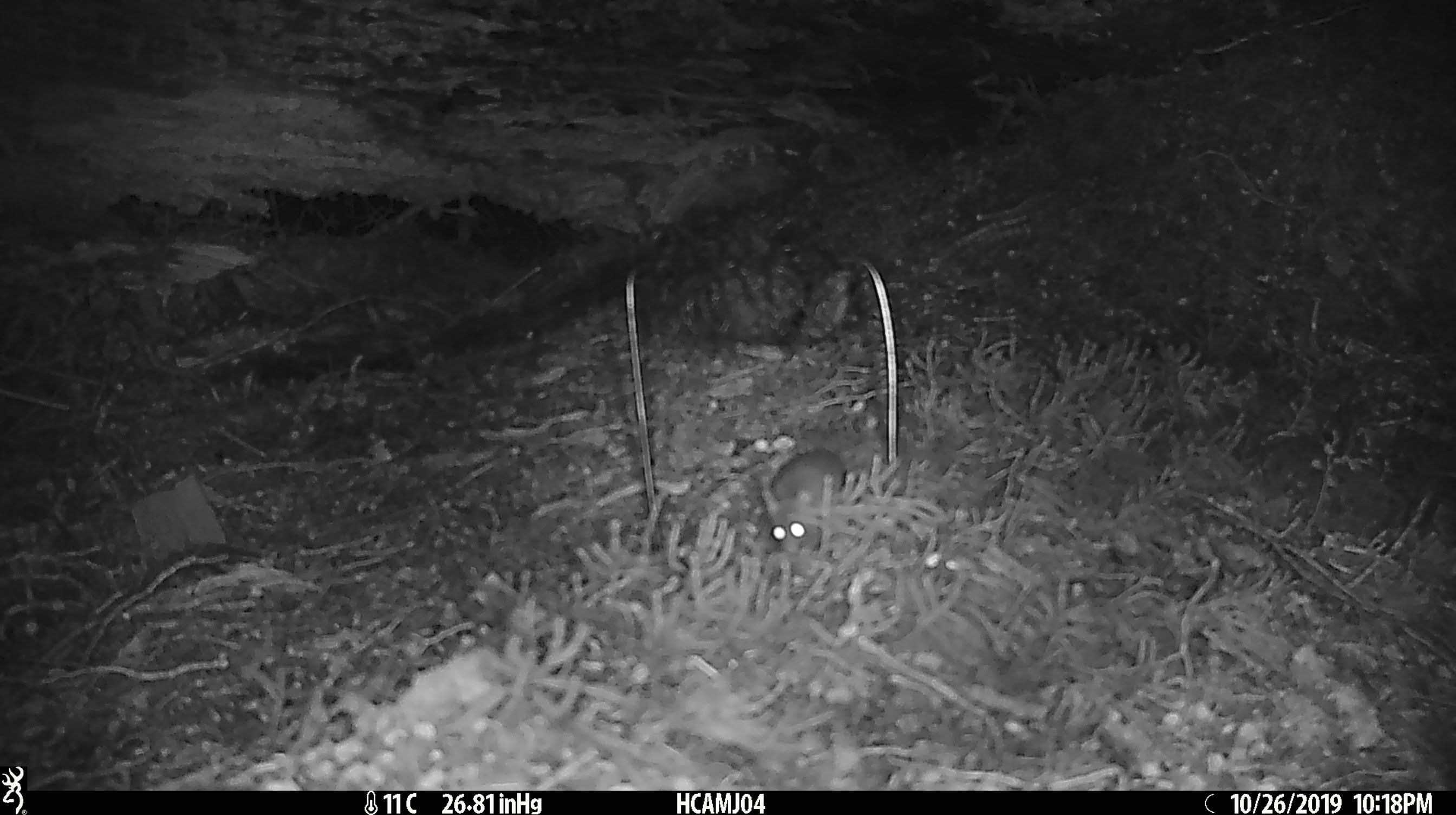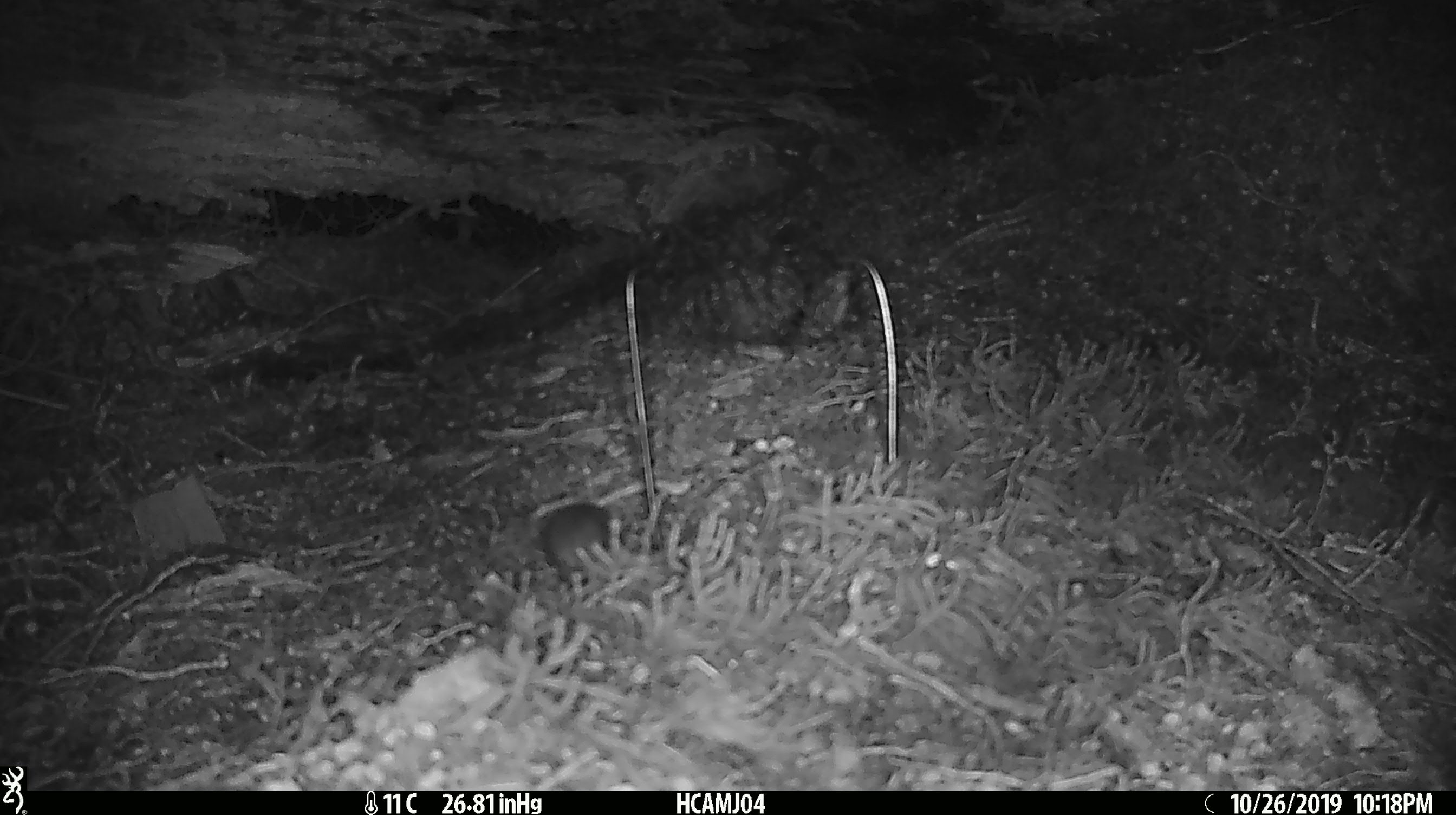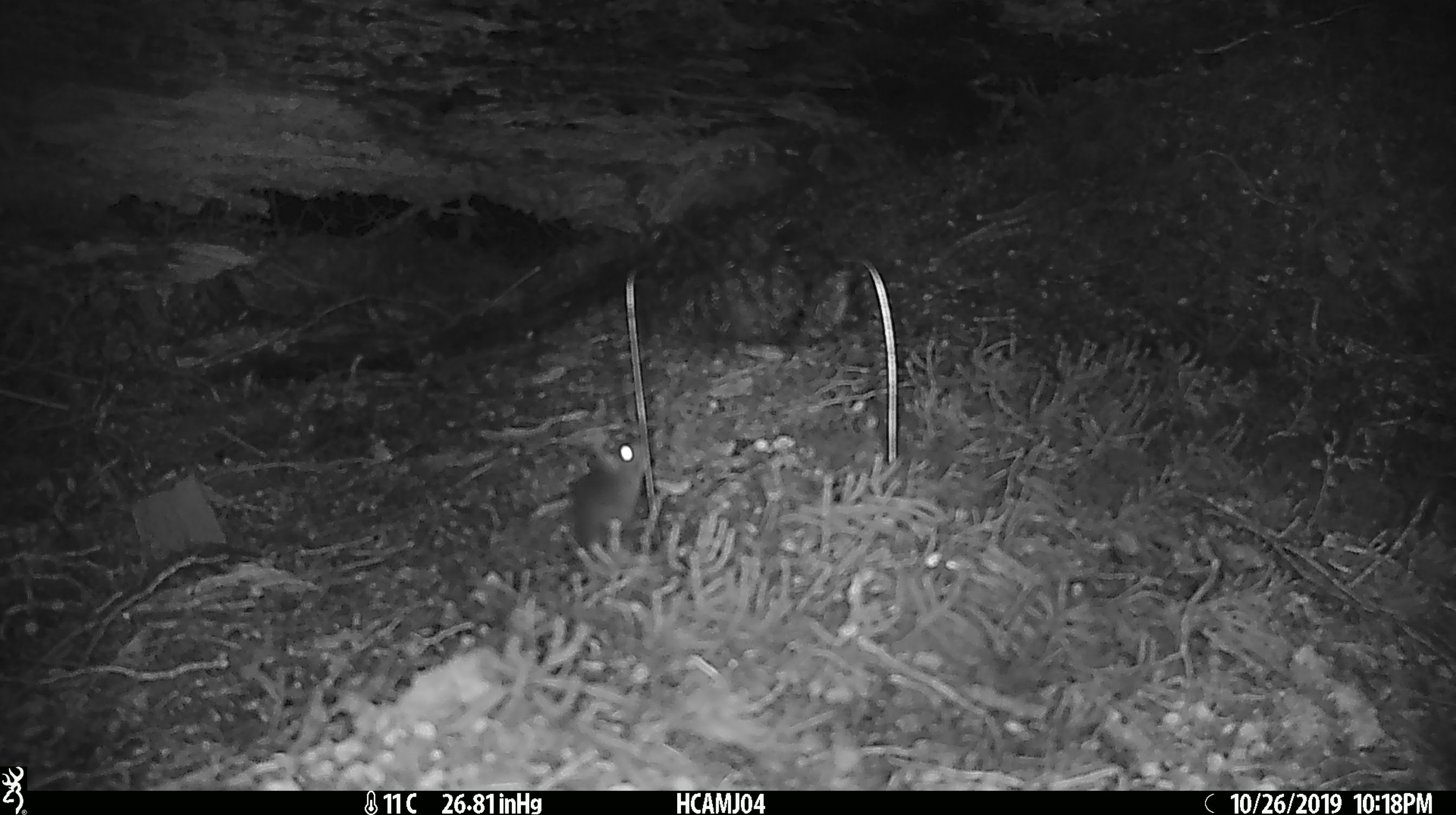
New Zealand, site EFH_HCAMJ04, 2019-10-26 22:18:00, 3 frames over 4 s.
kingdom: Animalia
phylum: Chordata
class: Mammalia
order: Rodentia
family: Muridae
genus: Mus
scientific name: Mus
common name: mouse